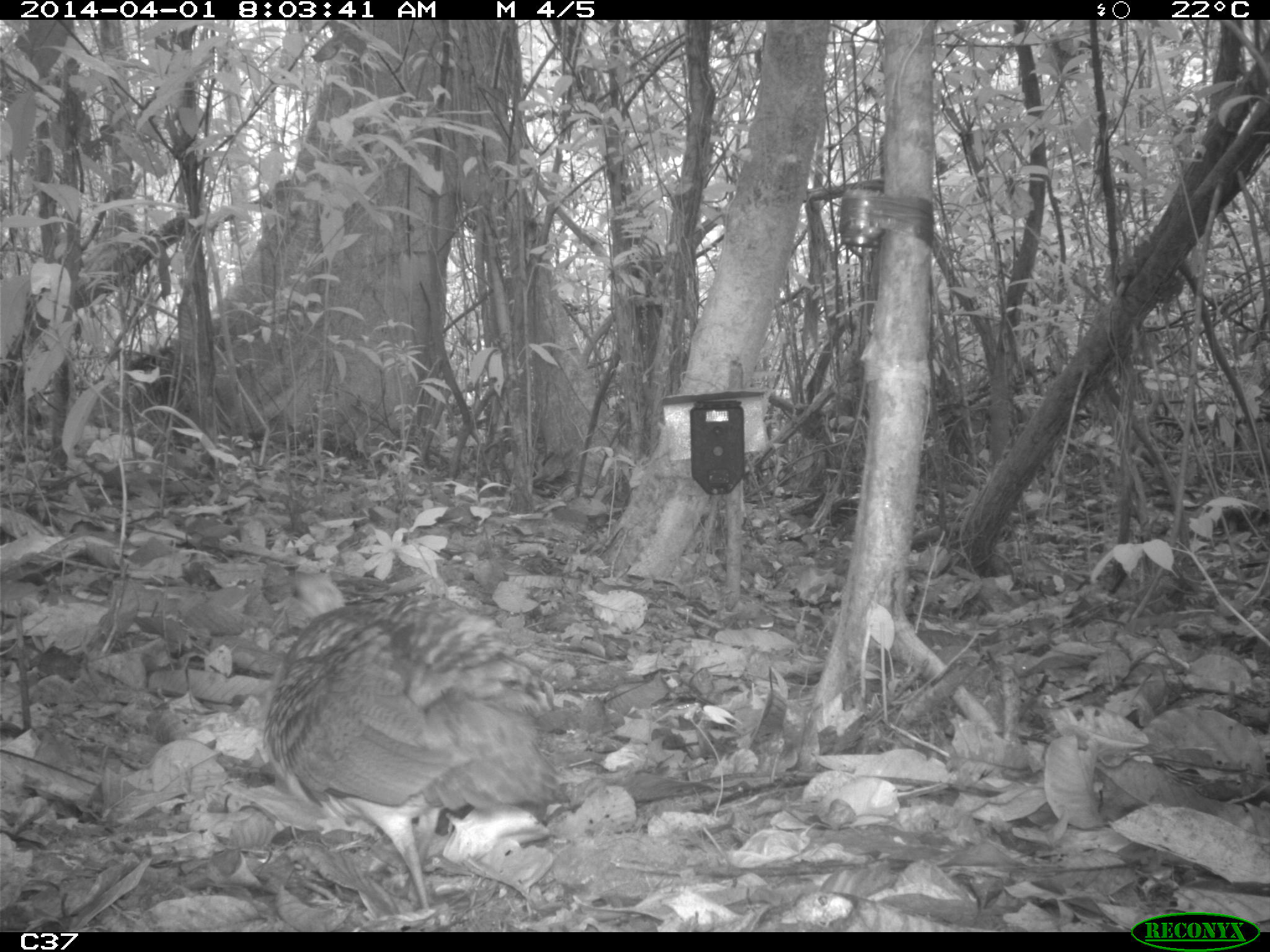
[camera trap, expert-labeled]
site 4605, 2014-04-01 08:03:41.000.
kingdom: Animalia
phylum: Chordata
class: Aves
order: Tinamiformes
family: Tinamidae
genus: Tinamus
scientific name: Tinamus major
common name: great tinamou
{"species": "Tinamus major (great tinamou)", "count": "1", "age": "adult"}